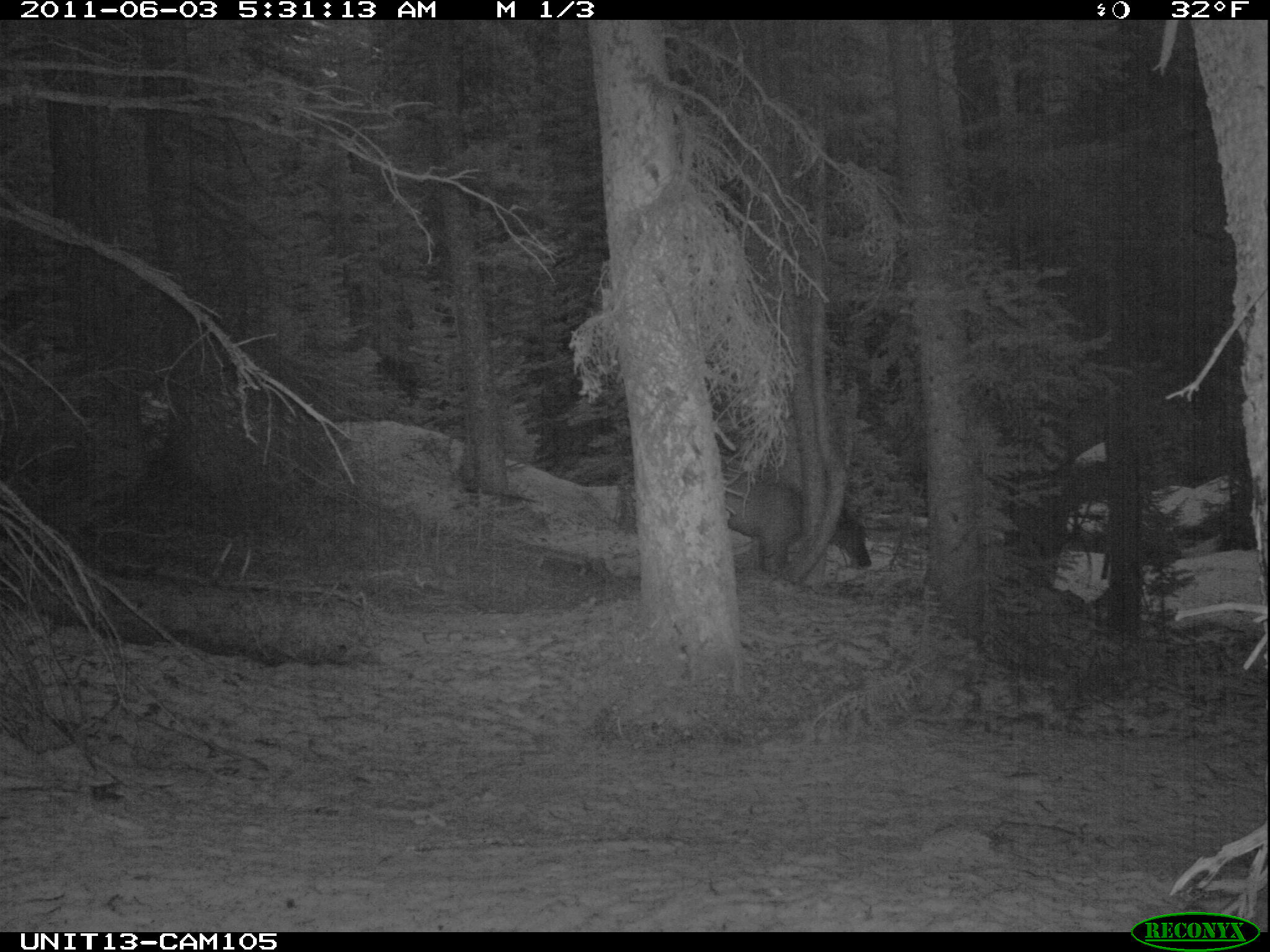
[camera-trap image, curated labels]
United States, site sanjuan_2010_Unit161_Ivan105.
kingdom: Animalia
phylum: Chordata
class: Mammalia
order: Artiodactyla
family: Cervidae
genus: Cervus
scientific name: Cervus elaphus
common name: red deer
Cervus elaphus (red deer).